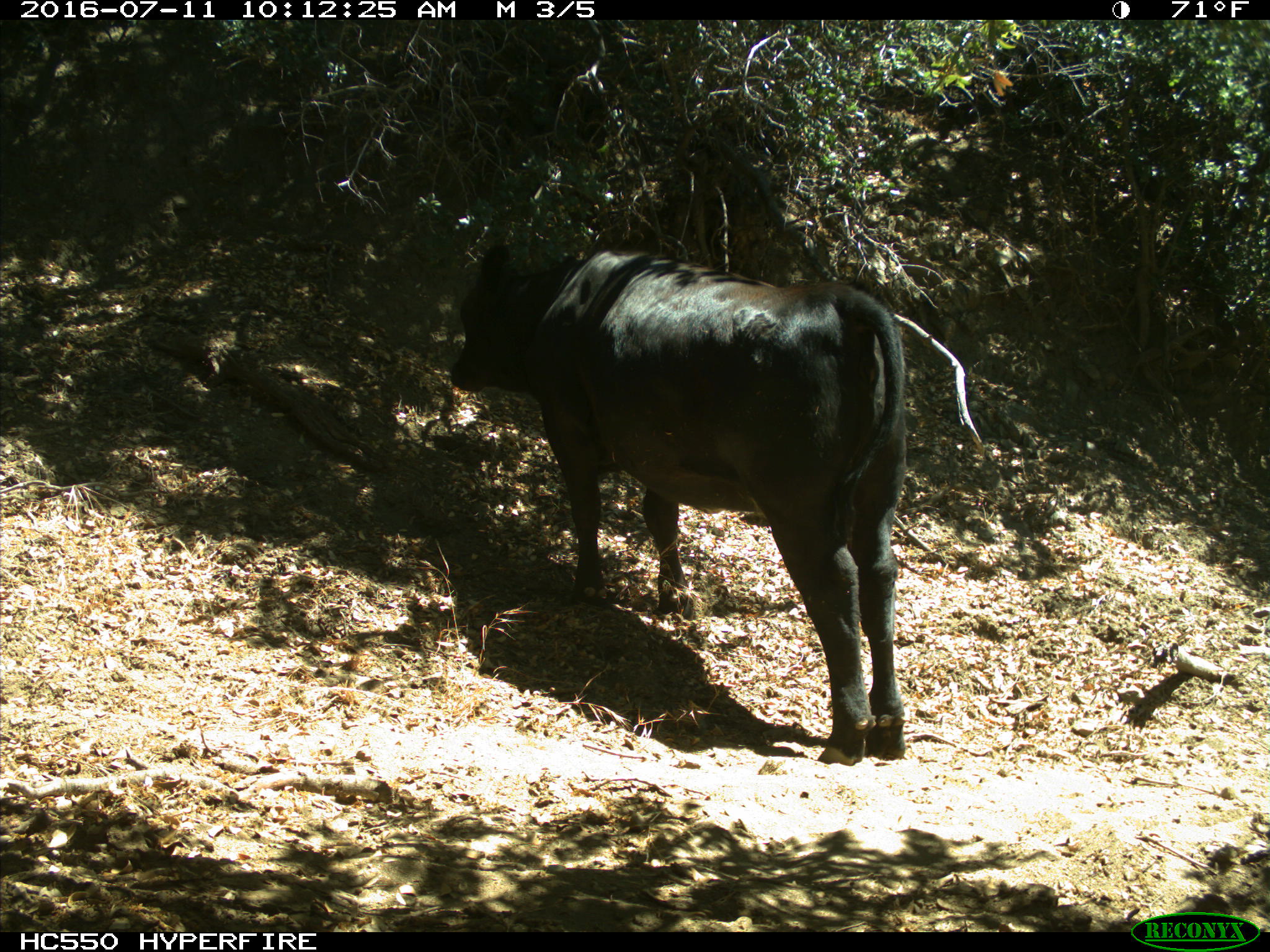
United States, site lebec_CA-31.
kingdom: Animalia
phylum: Chordata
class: Mammalia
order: Artiodactyla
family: Bovidae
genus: Bos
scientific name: Bos taurus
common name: domestic cow